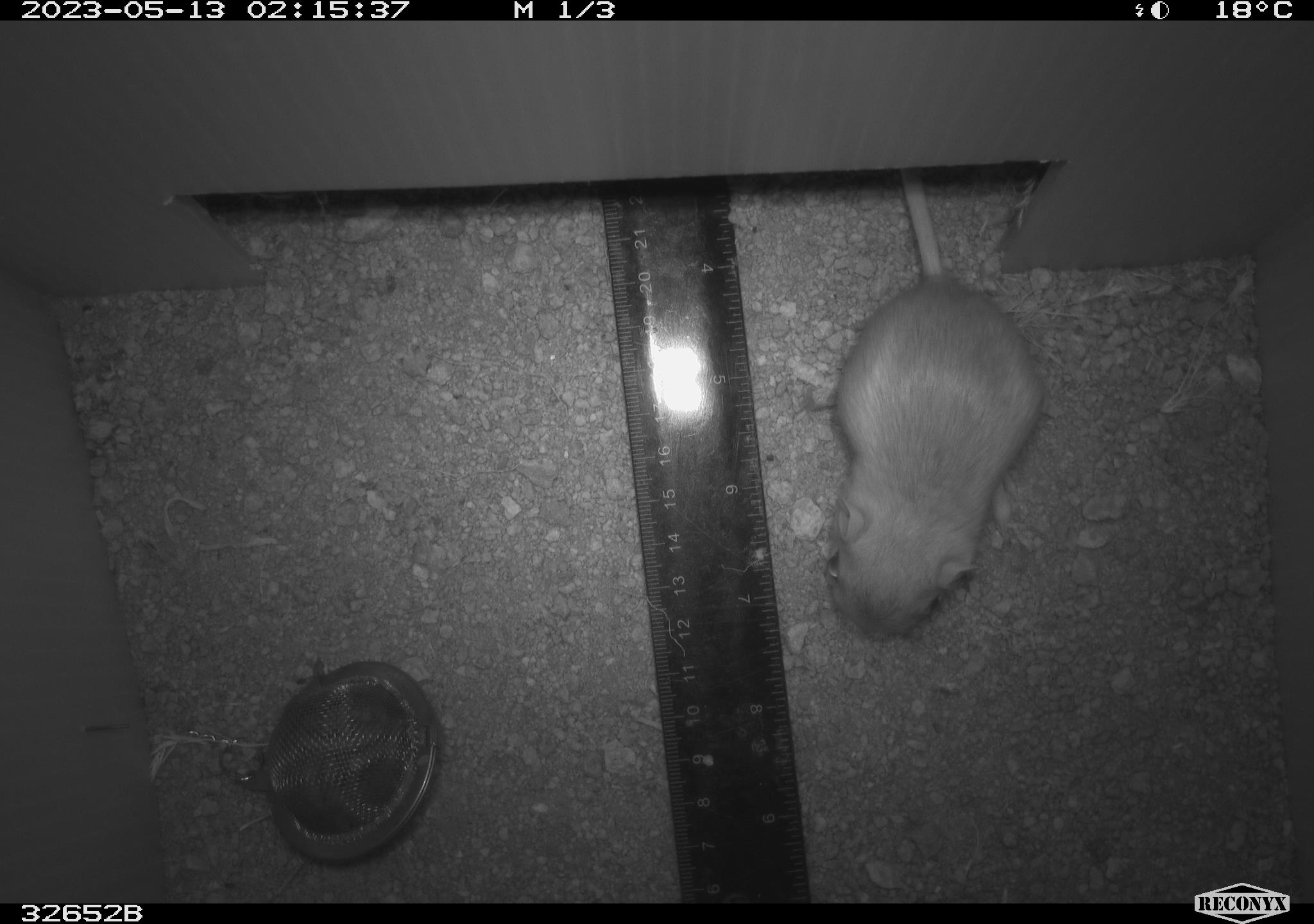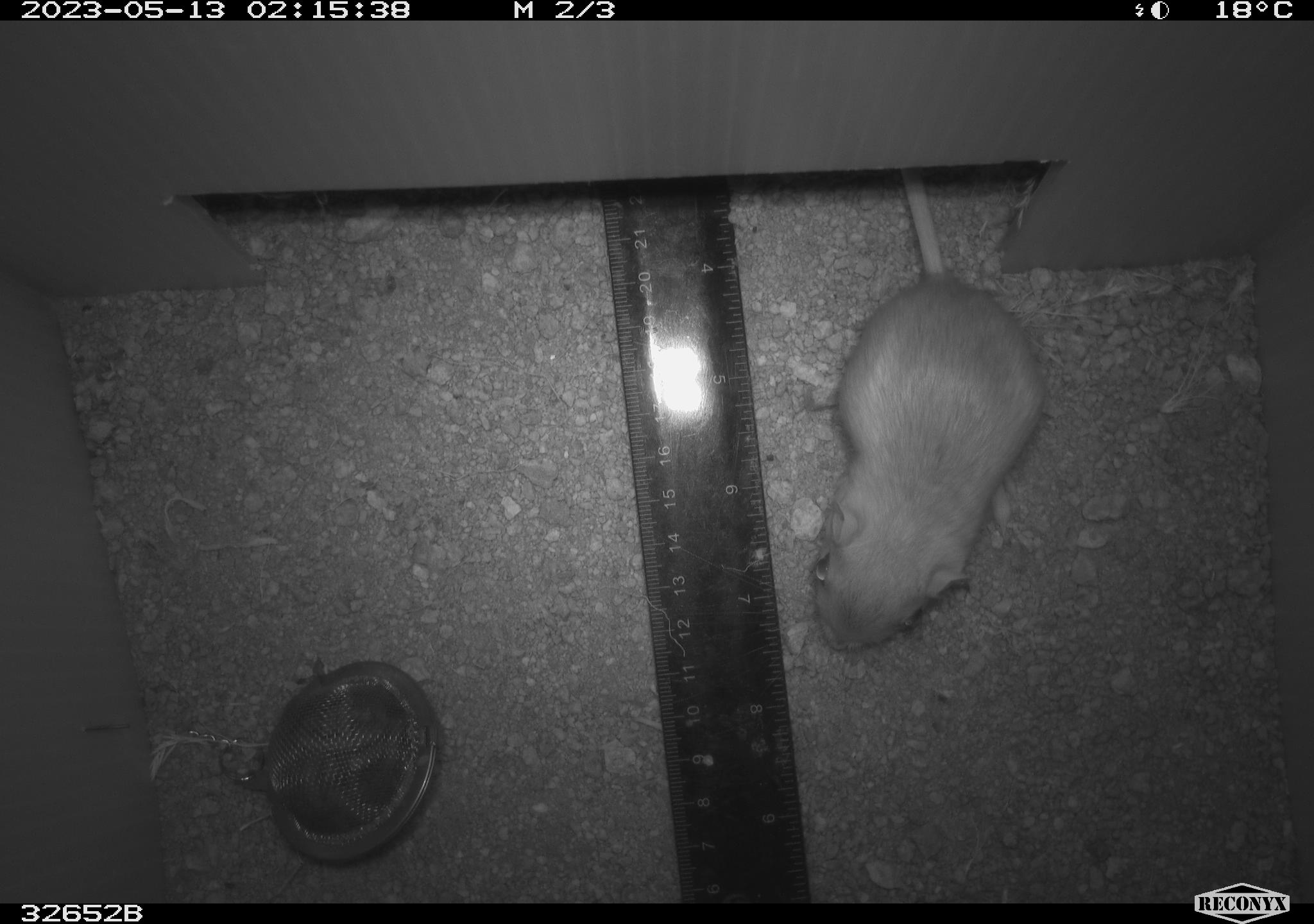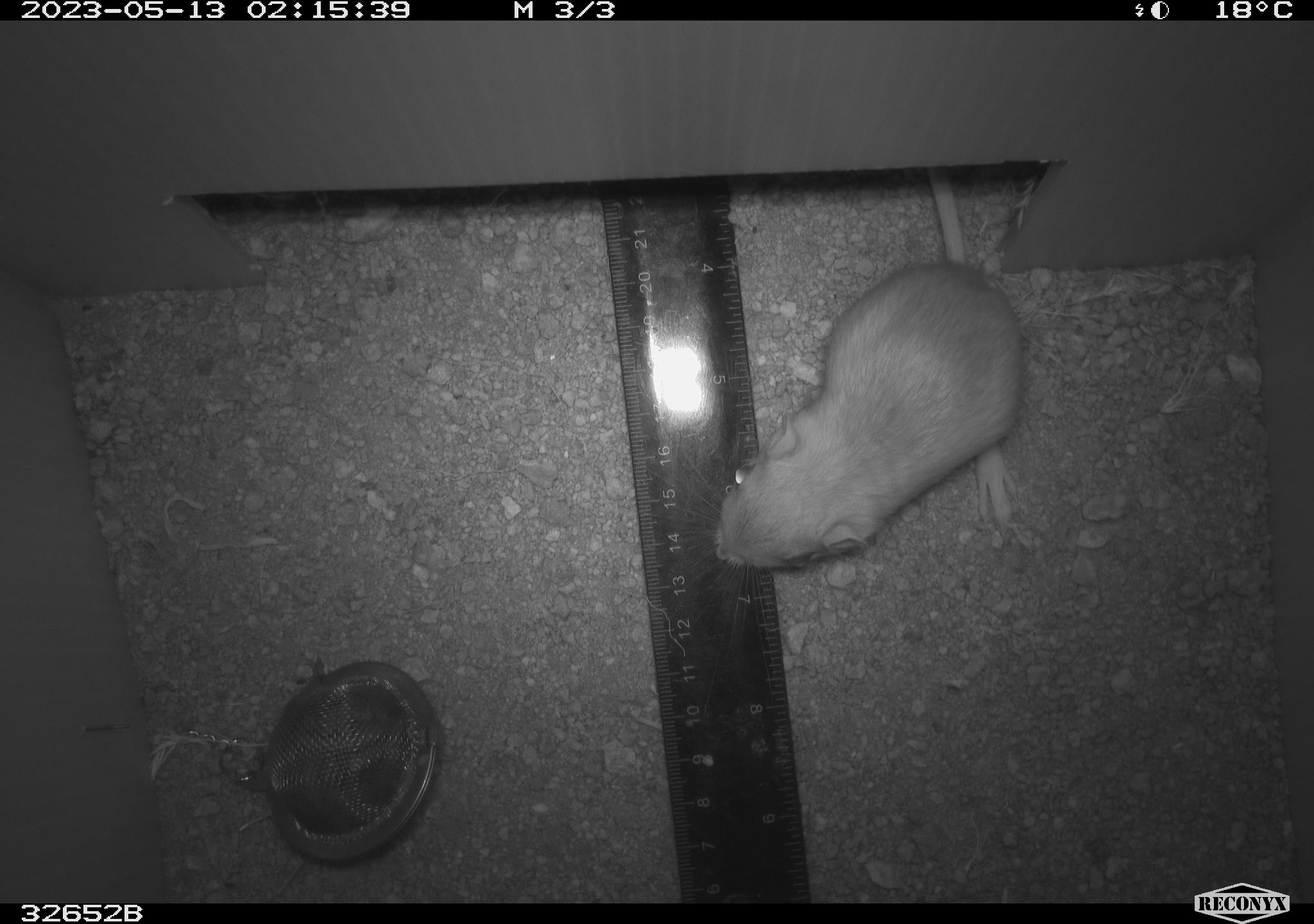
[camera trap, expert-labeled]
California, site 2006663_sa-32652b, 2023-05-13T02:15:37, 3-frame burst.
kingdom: Animalia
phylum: Chordata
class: Mammalia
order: Rodentia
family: Heteromyidae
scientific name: Heteromyidae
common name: kangaroo rats and pocket mice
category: heteromyidae family